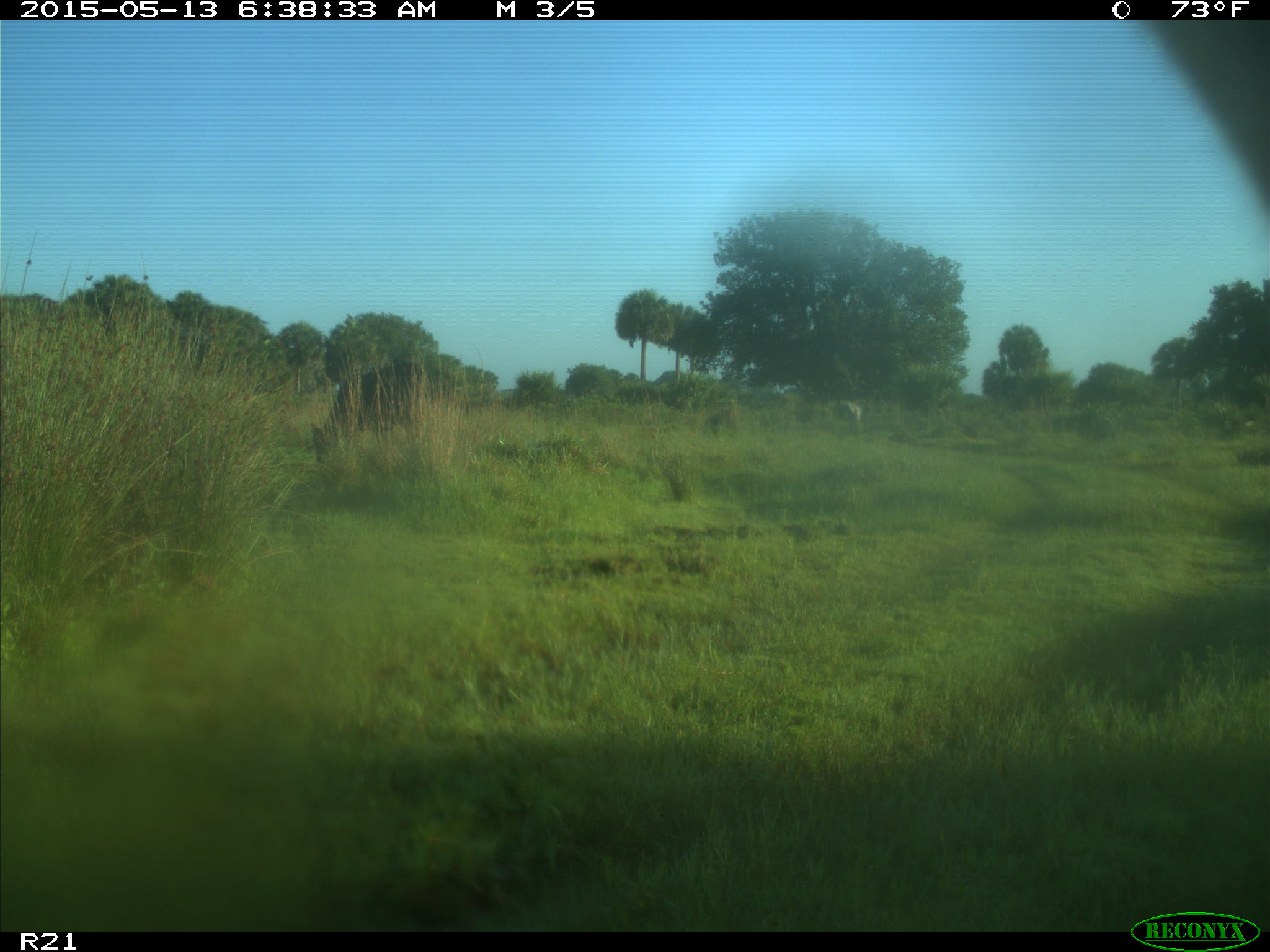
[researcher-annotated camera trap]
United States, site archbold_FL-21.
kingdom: Animalia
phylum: Chordata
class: Mammalia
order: Artiodactyla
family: Bovidae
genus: Bos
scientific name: Bos taurus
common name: domestic cow